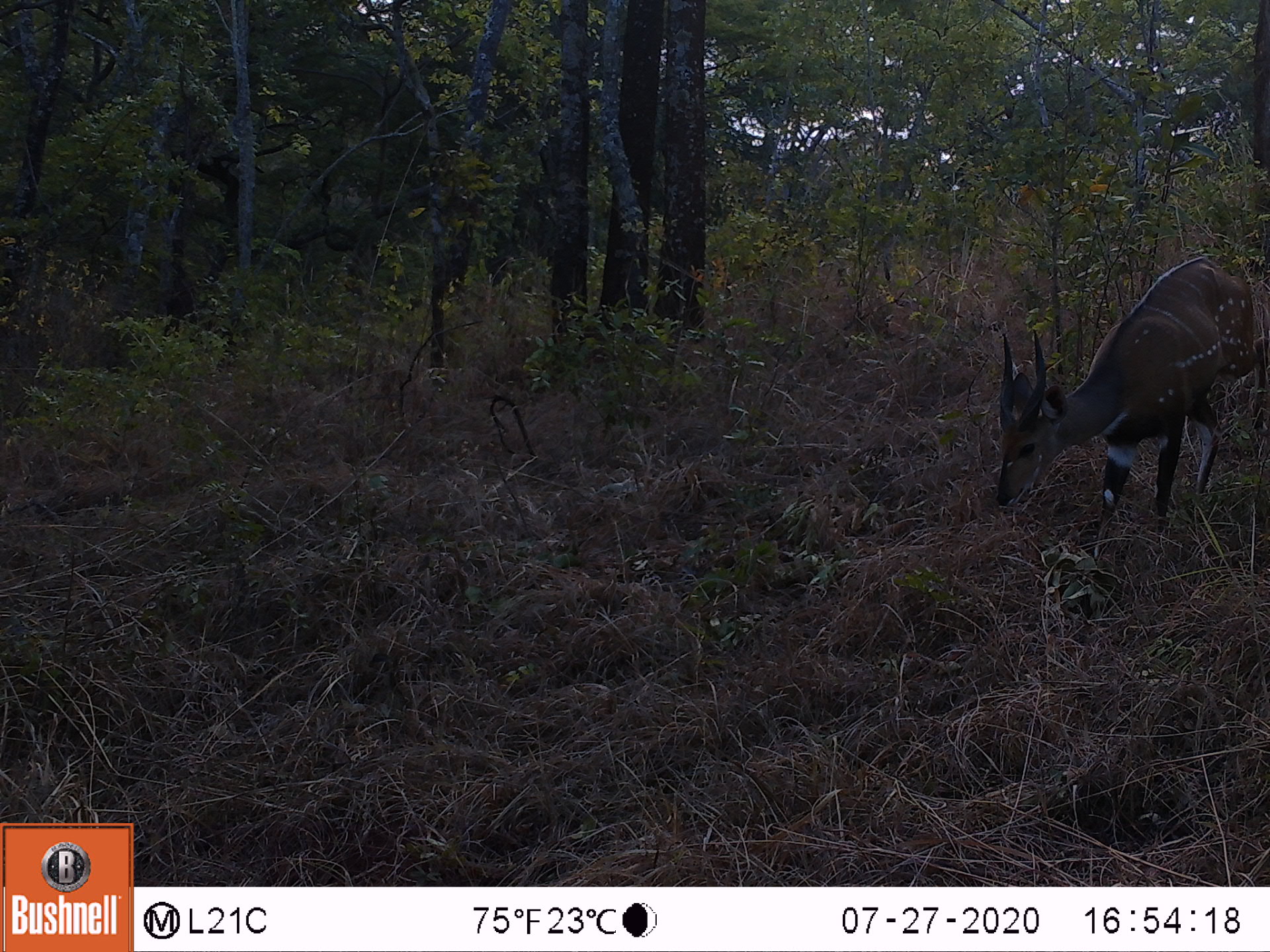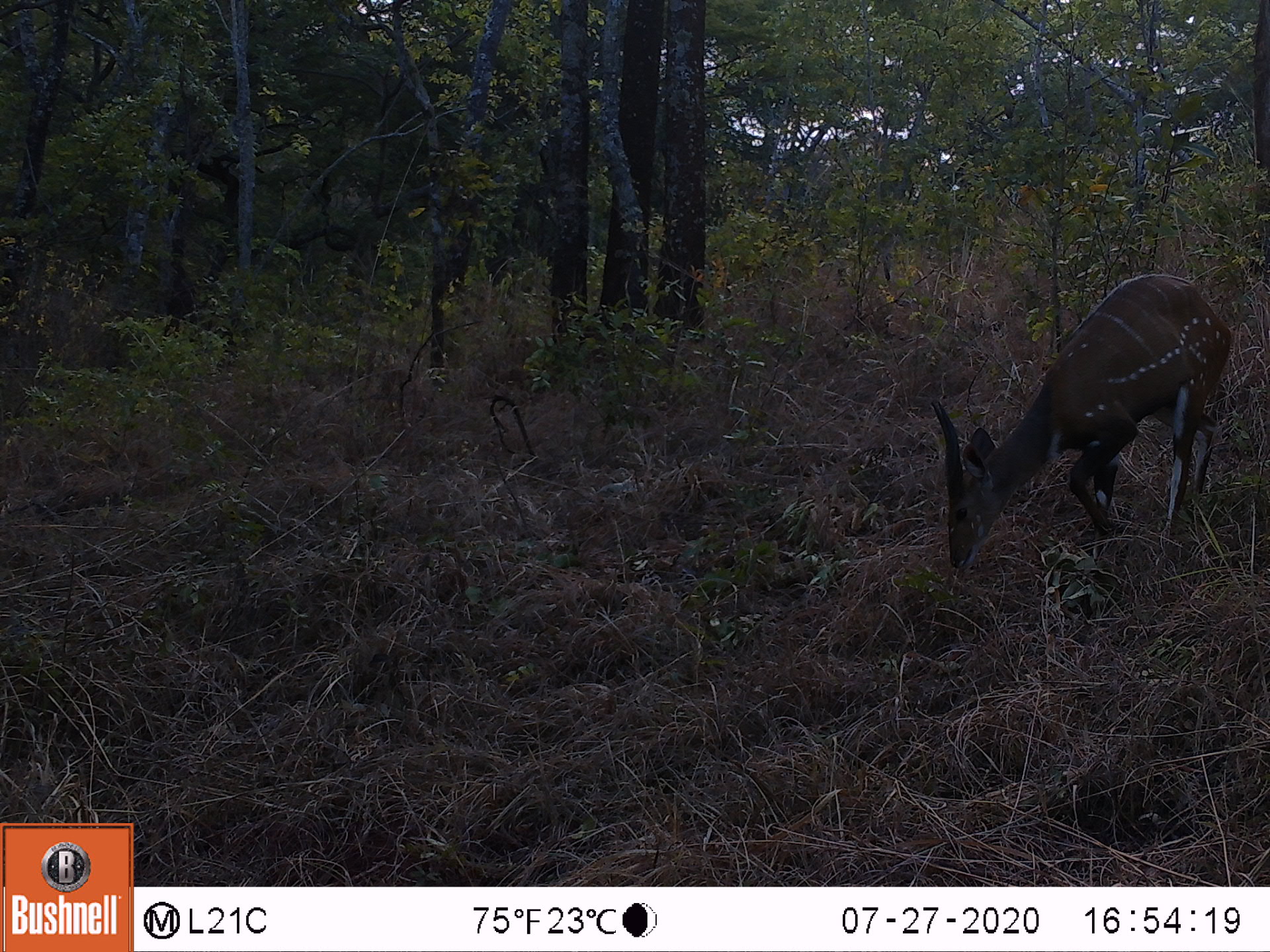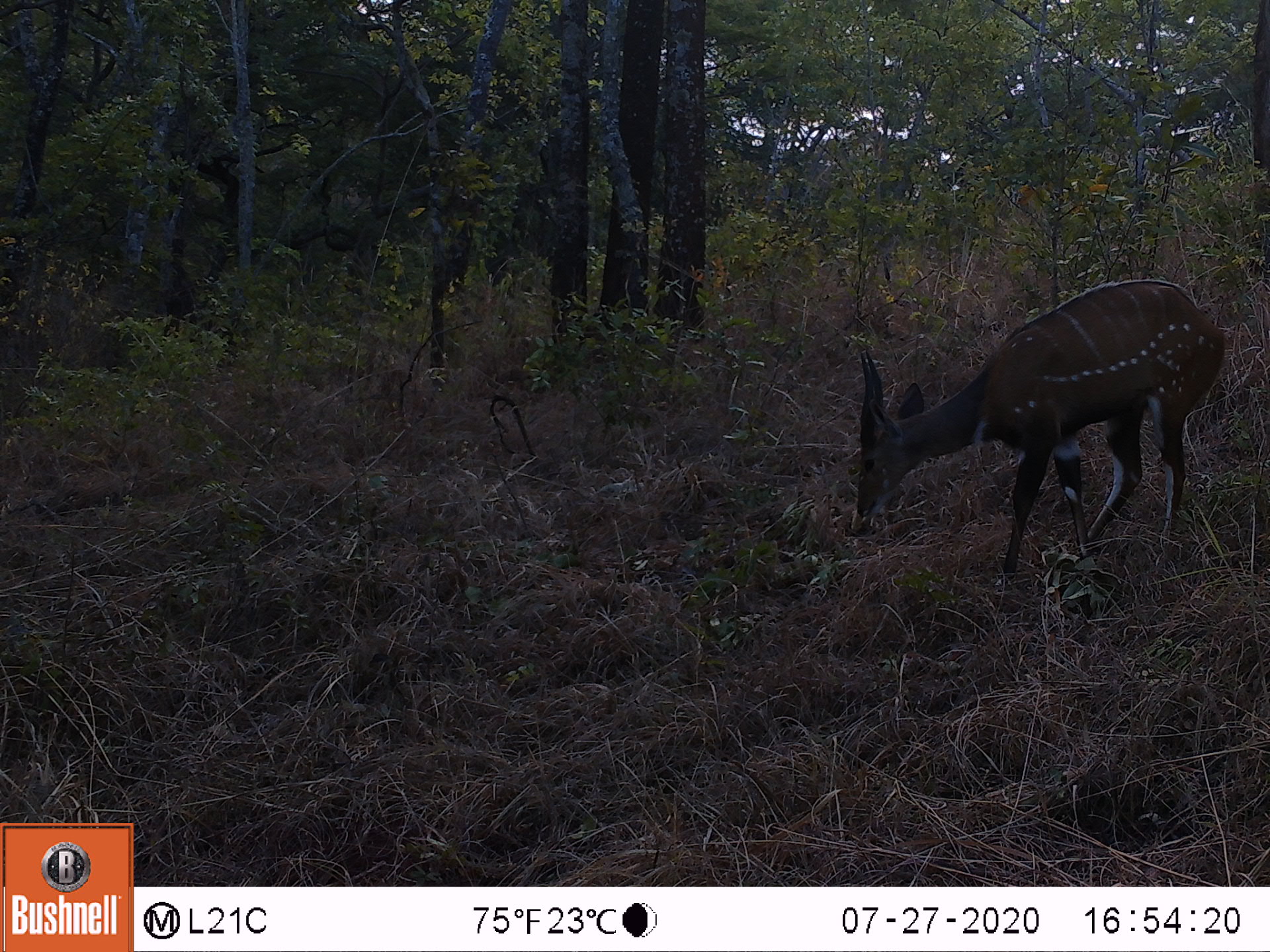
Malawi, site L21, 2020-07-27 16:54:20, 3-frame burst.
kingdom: Animalia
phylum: Chordata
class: Mammalia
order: Artiodactyla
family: Bovidae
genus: Tragelaphus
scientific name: Tragelaphus sylvaticus sylvaticus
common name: cape bushbuck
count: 1